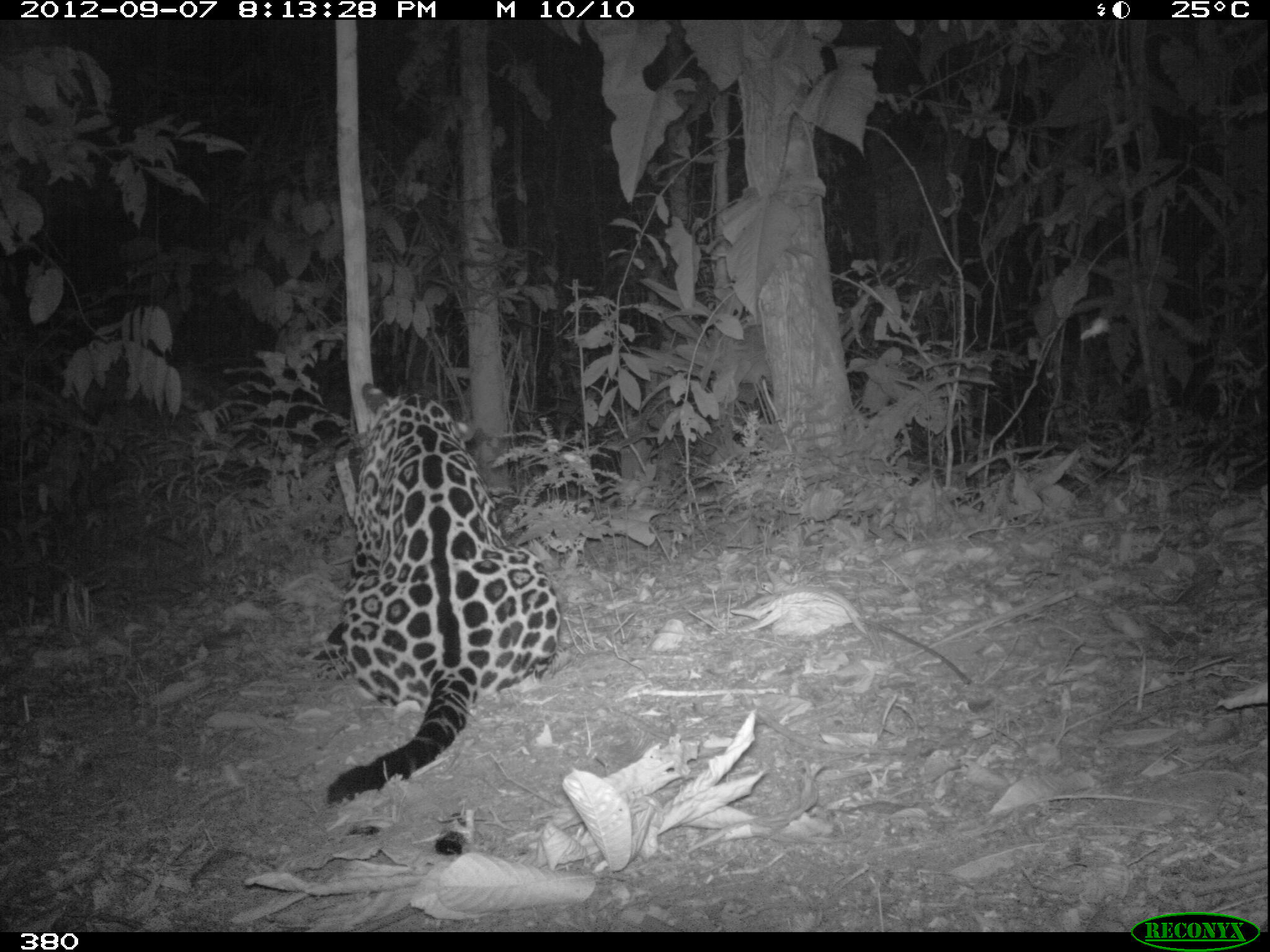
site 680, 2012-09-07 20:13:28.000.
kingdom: Animalia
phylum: Chordata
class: Mammalia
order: Carnivora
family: Felidae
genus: Panthera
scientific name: Panthera onca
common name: jaguar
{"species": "Panthera onca (jaguar)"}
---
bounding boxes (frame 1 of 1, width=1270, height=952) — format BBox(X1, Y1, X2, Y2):
panthera onca: BBox(325, 382, 561, 805)